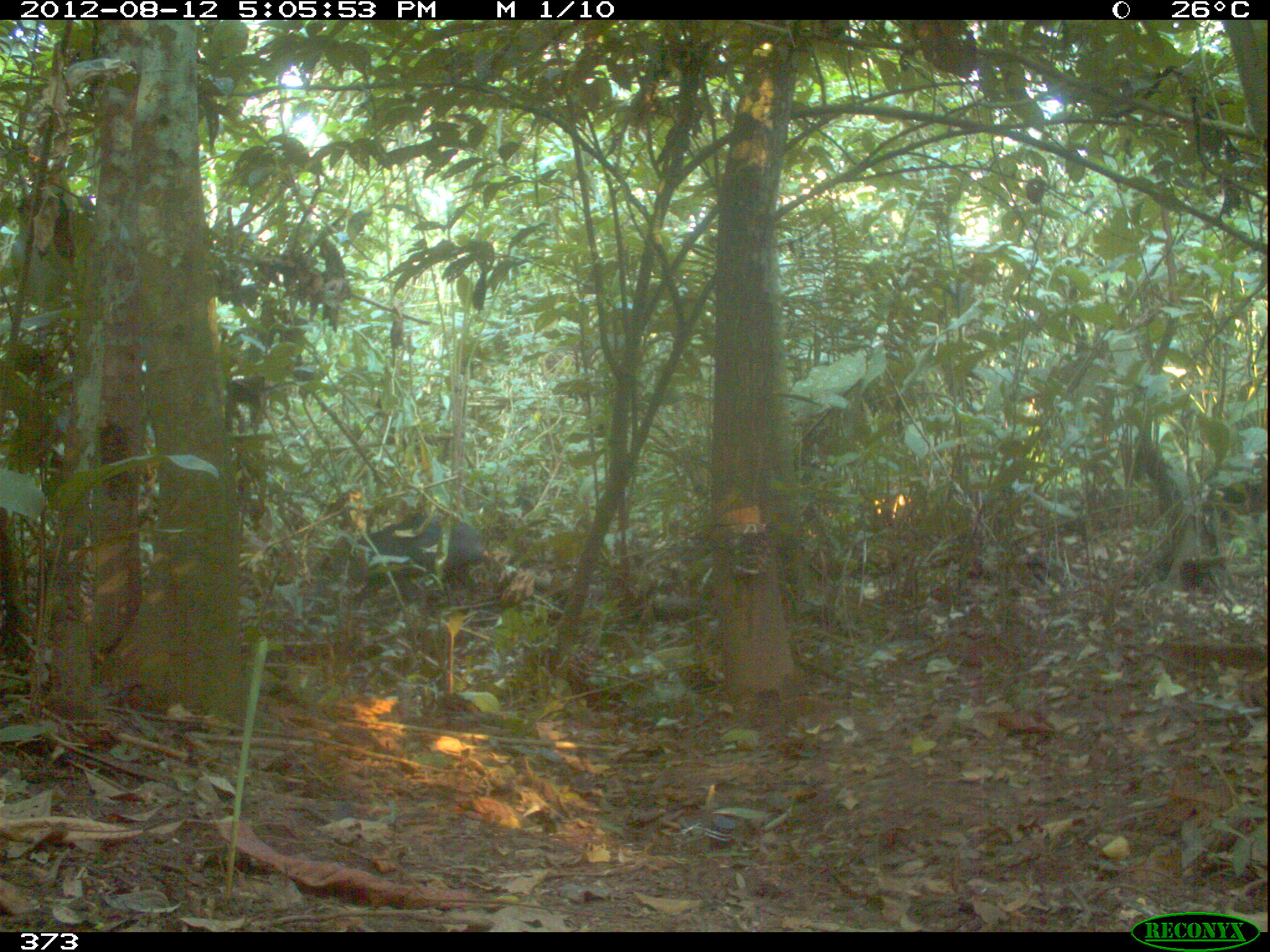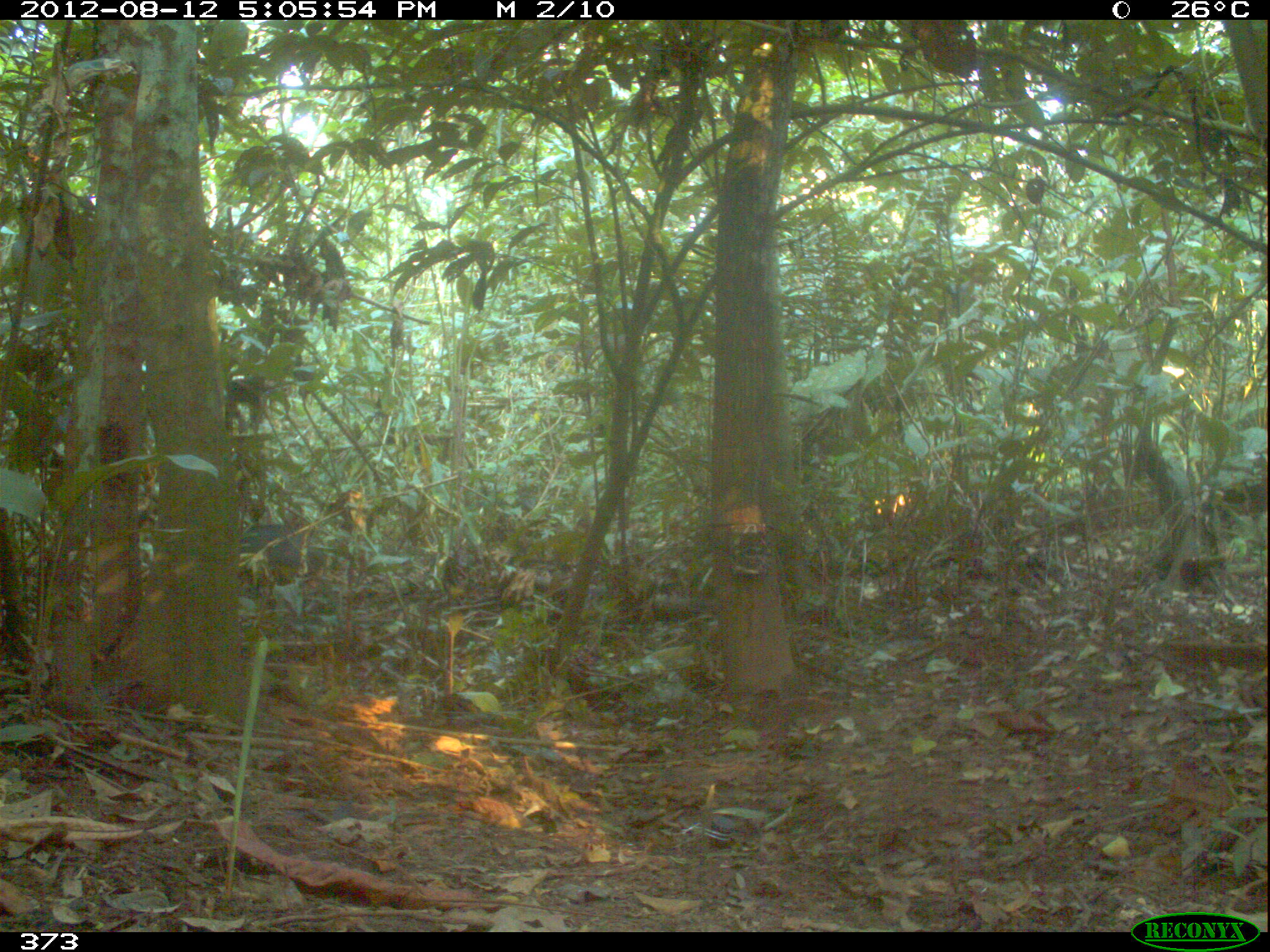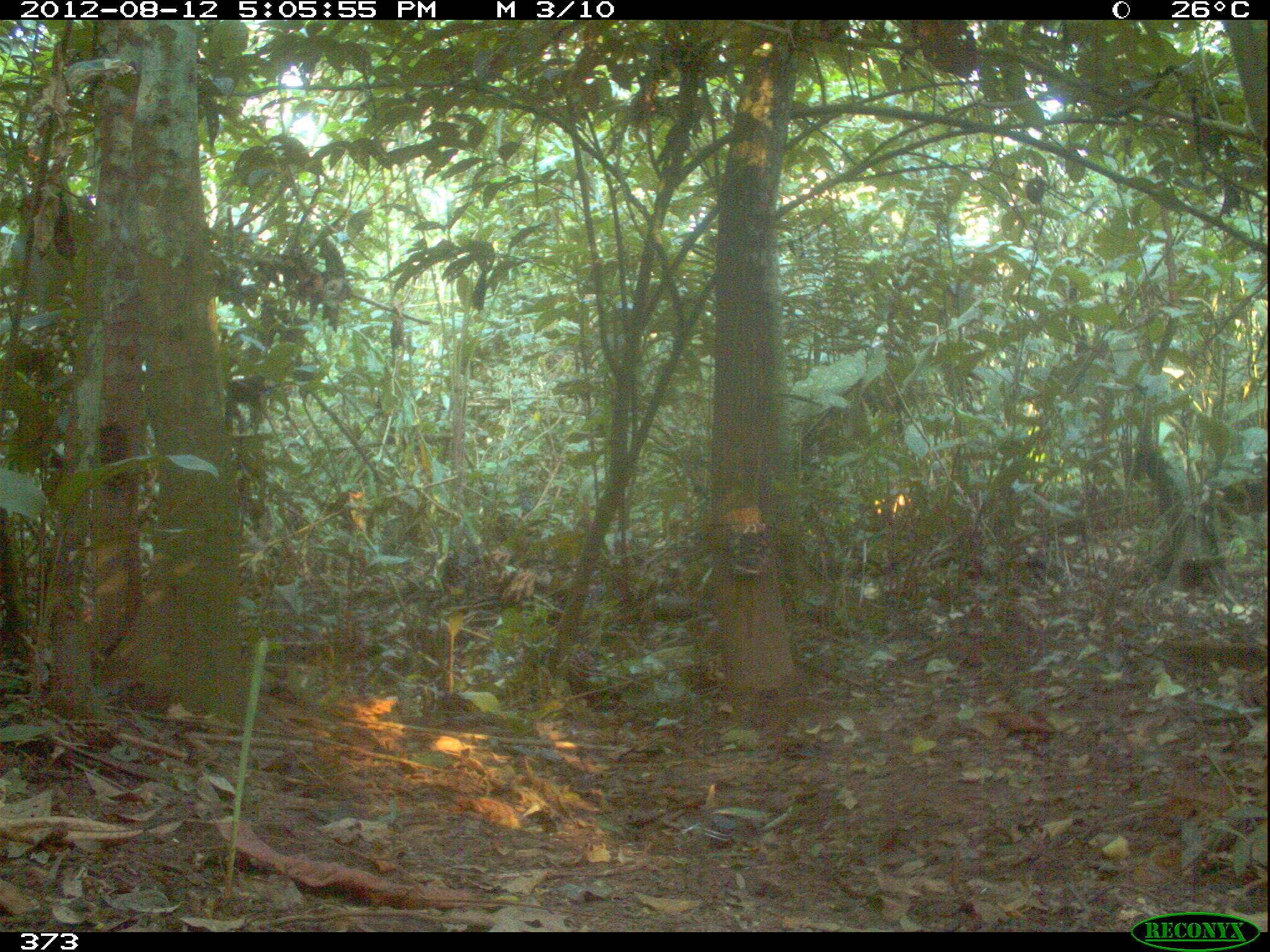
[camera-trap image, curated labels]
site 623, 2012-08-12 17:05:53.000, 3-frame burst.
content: unidentified animal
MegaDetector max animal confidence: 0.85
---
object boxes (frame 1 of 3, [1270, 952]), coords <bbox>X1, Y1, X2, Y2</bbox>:
unknown: <bbox>312, 511, 534, 607</bbox>